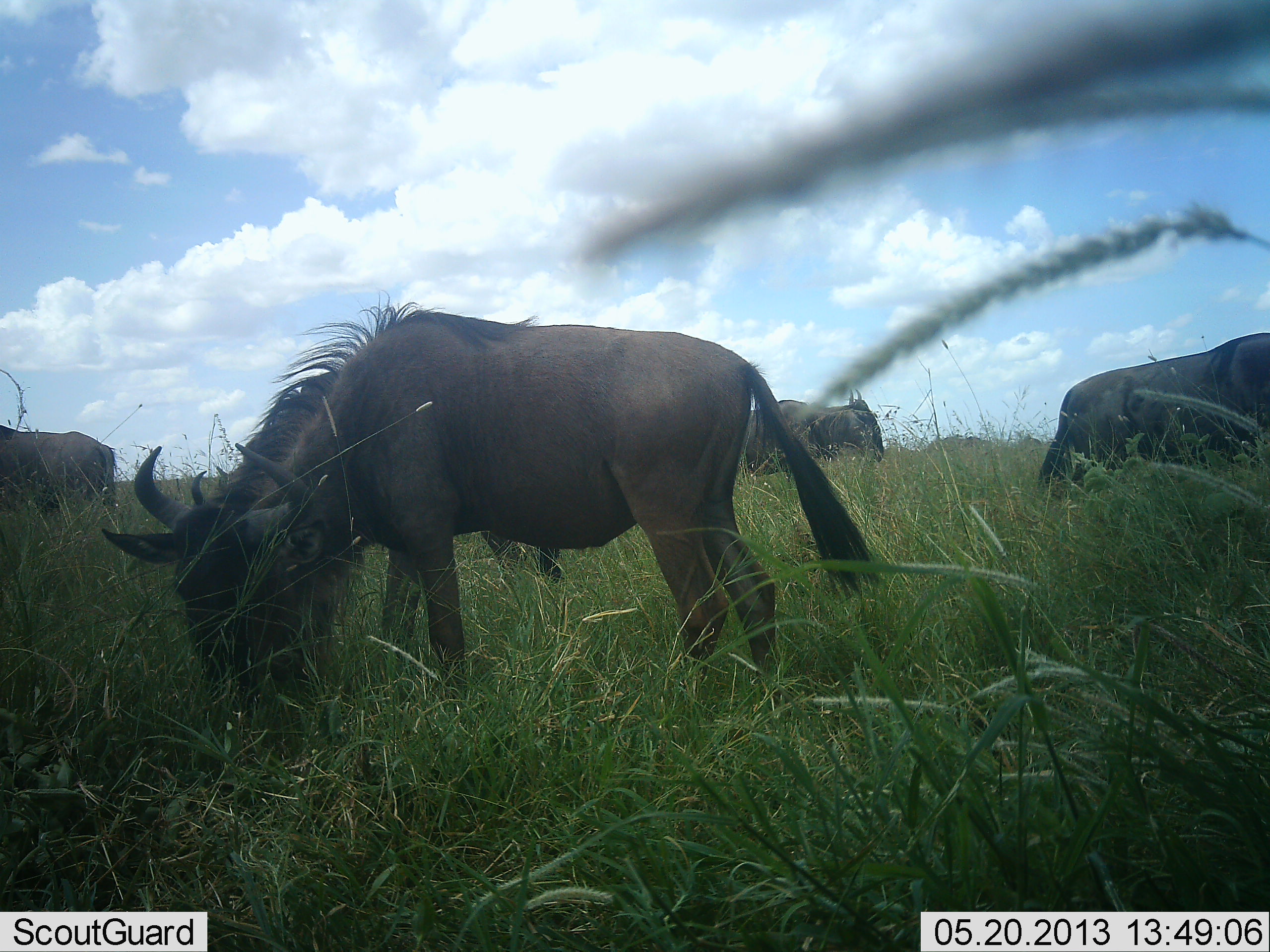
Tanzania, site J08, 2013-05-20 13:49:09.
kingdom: Animalia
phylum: Chordata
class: Mammalia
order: Artiodactyla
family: Bovidae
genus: Connochaetes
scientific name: Connochaetes taurinus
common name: blue wildebeest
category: wildebeest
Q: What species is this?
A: Wildebeest (blue wildebeest) (Connochaetes taurinus).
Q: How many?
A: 4.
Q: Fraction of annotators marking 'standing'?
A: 41%.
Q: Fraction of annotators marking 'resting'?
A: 6%.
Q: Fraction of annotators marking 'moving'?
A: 12%.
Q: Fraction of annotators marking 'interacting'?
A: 0%.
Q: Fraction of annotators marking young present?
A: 0%.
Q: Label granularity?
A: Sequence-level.